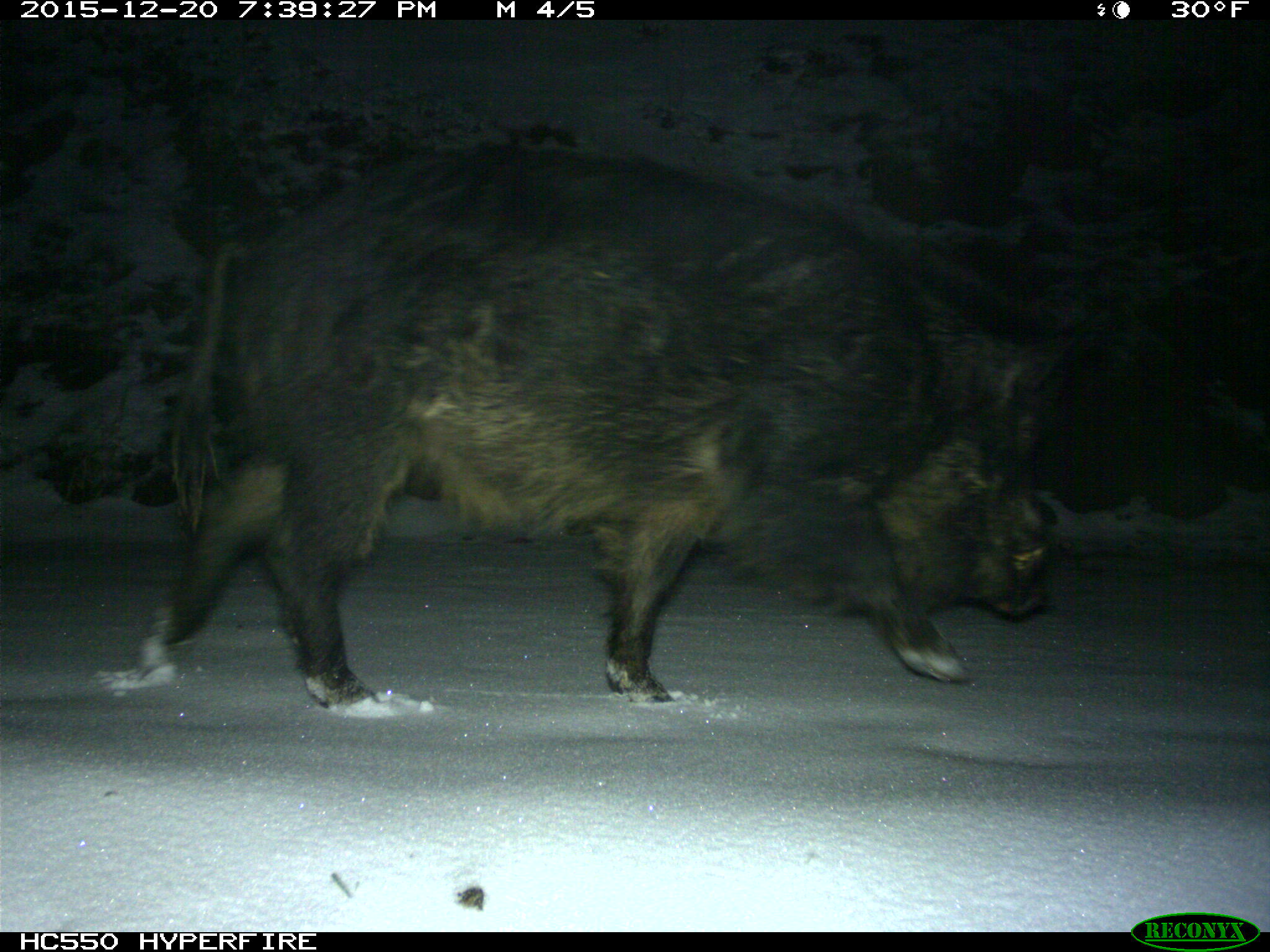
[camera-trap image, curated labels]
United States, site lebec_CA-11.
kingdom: Animalia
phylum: Chordata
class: Mammalia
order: Artiodactyla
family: Suidae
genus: Sus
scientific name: Sus scrofa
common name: wild boar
Sus scrofa (wild boar).